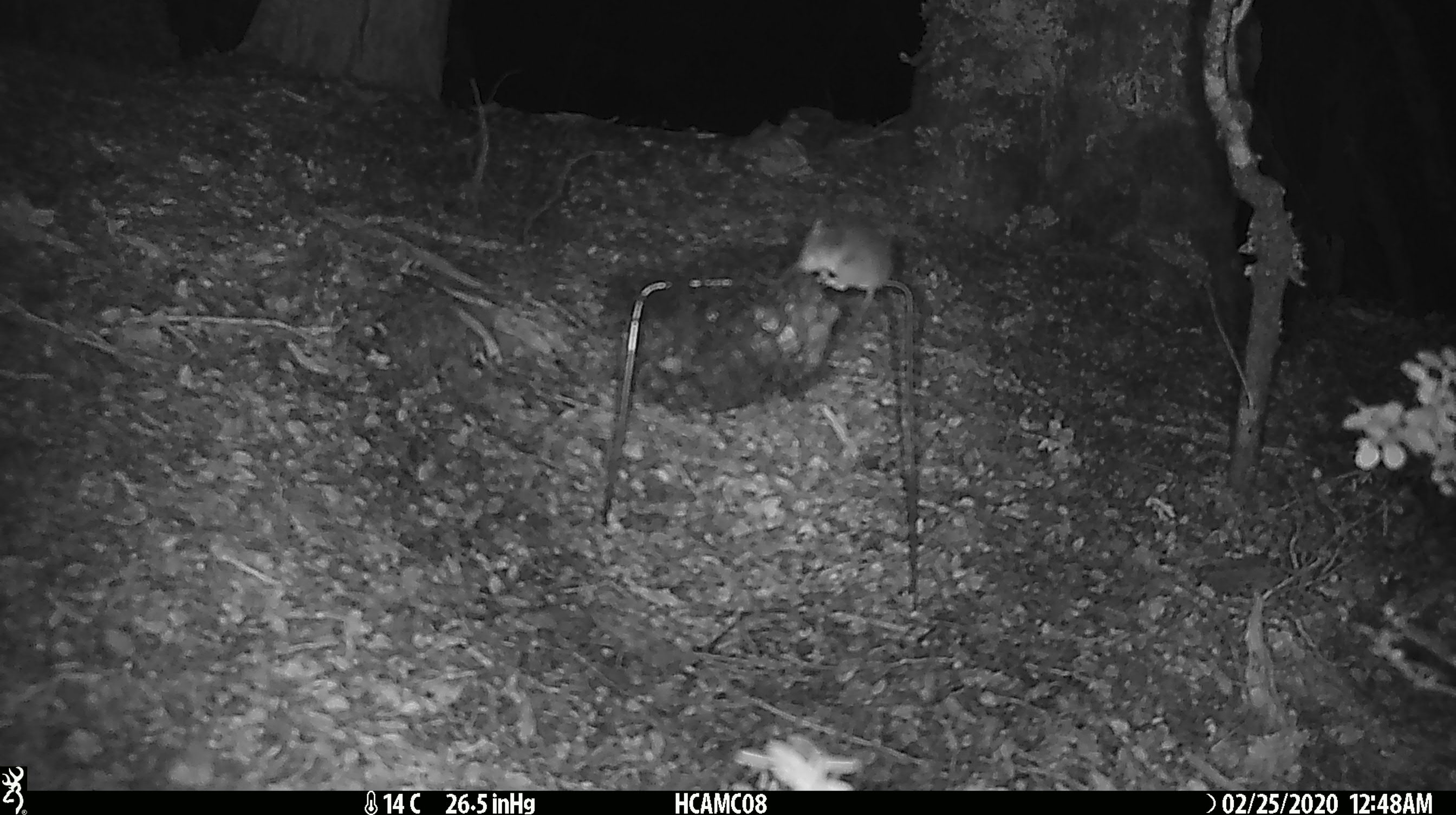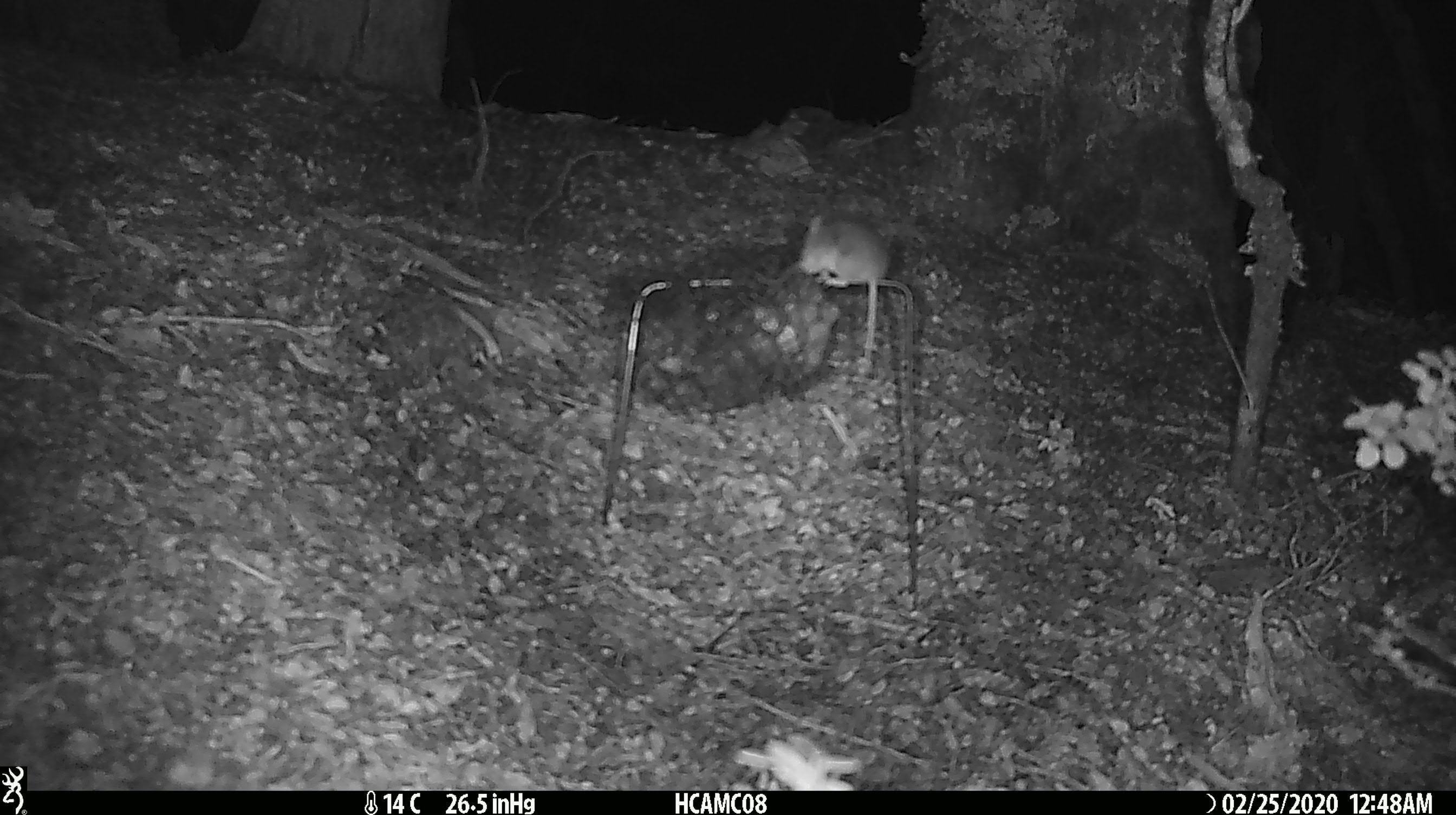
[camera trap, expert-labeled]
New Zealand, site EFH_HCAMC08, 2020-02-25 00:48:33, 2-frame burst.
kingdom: Animalia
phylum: Chordata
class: Mammalia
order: Rodentia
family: Muridae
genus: Mus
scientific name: Mus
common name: mouse